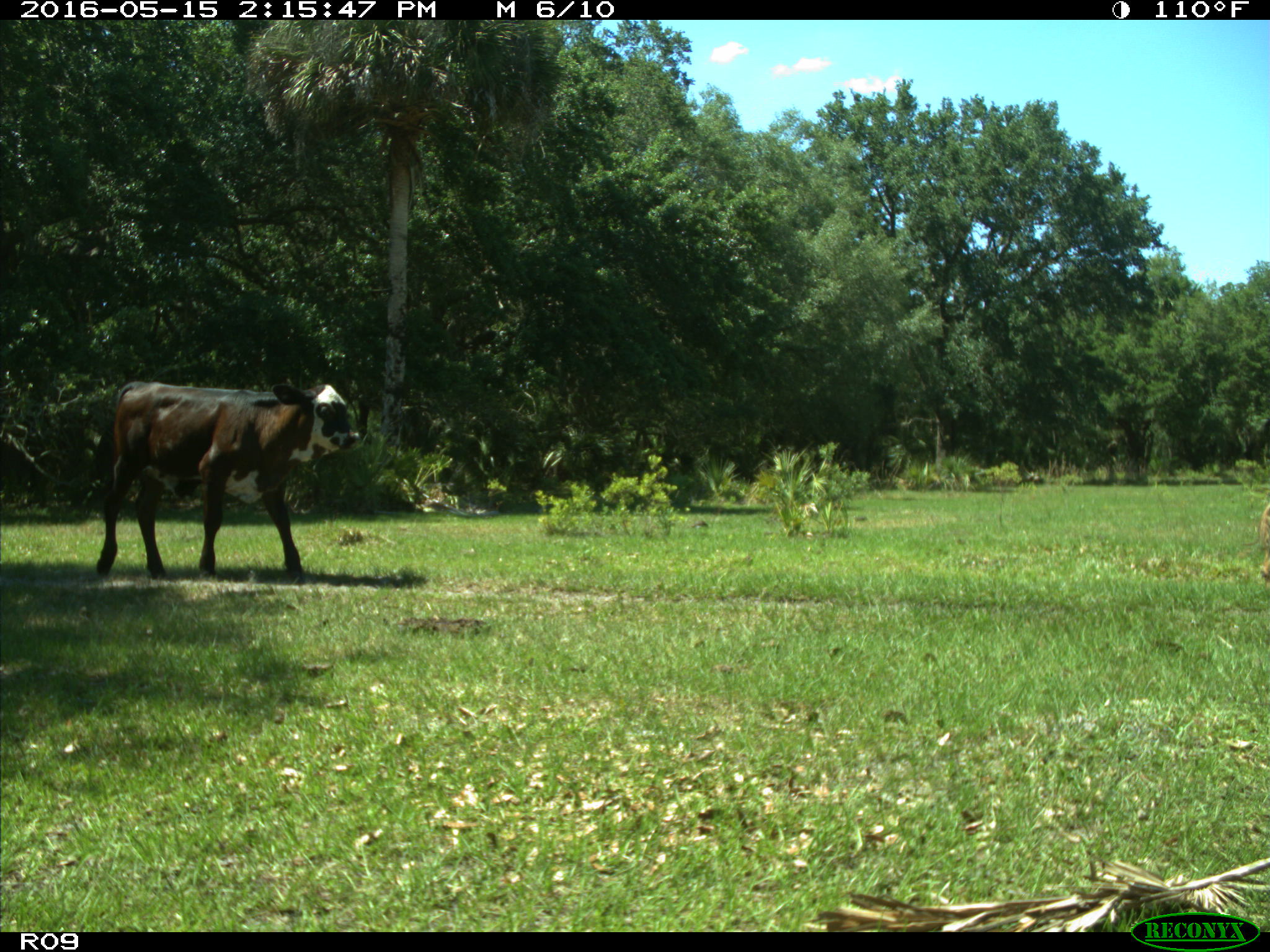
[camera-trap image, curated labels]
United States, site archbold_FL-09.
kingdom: Animalia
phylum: Chordata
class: Mammalia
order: Artiodactyla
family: Bovidae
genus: Bos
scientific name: Bos taurus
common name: domestic cow